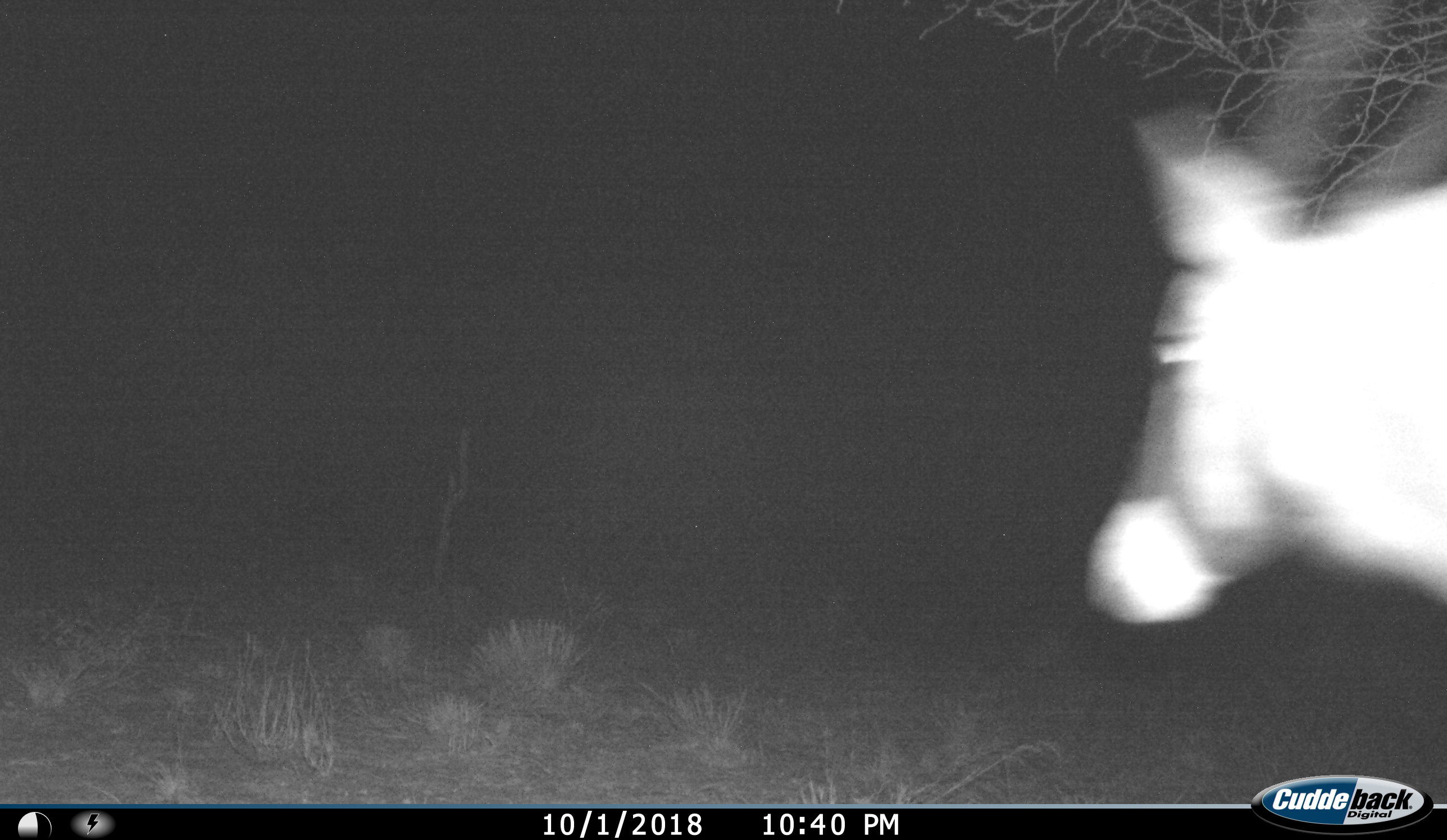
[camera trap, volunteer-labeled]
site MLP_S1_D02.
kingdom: Animalia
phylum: Chordata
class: Mammalia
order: Artiodactyla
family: Bovidae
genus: Oryx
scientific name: Oryx gazella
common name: gemsbok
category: oryx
Oryx (gemsbok) (Oryx gazella), count 1. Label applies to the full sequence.